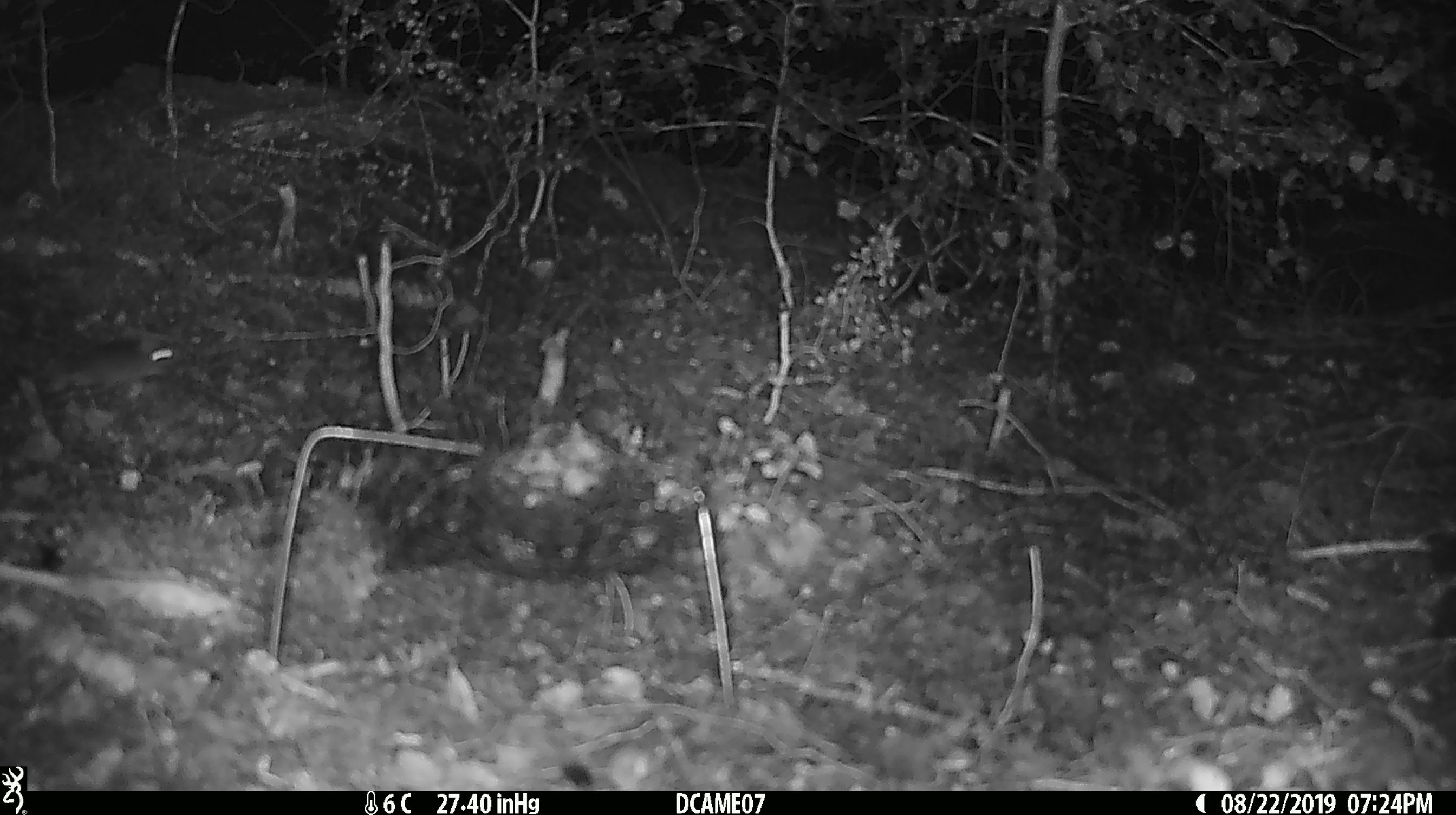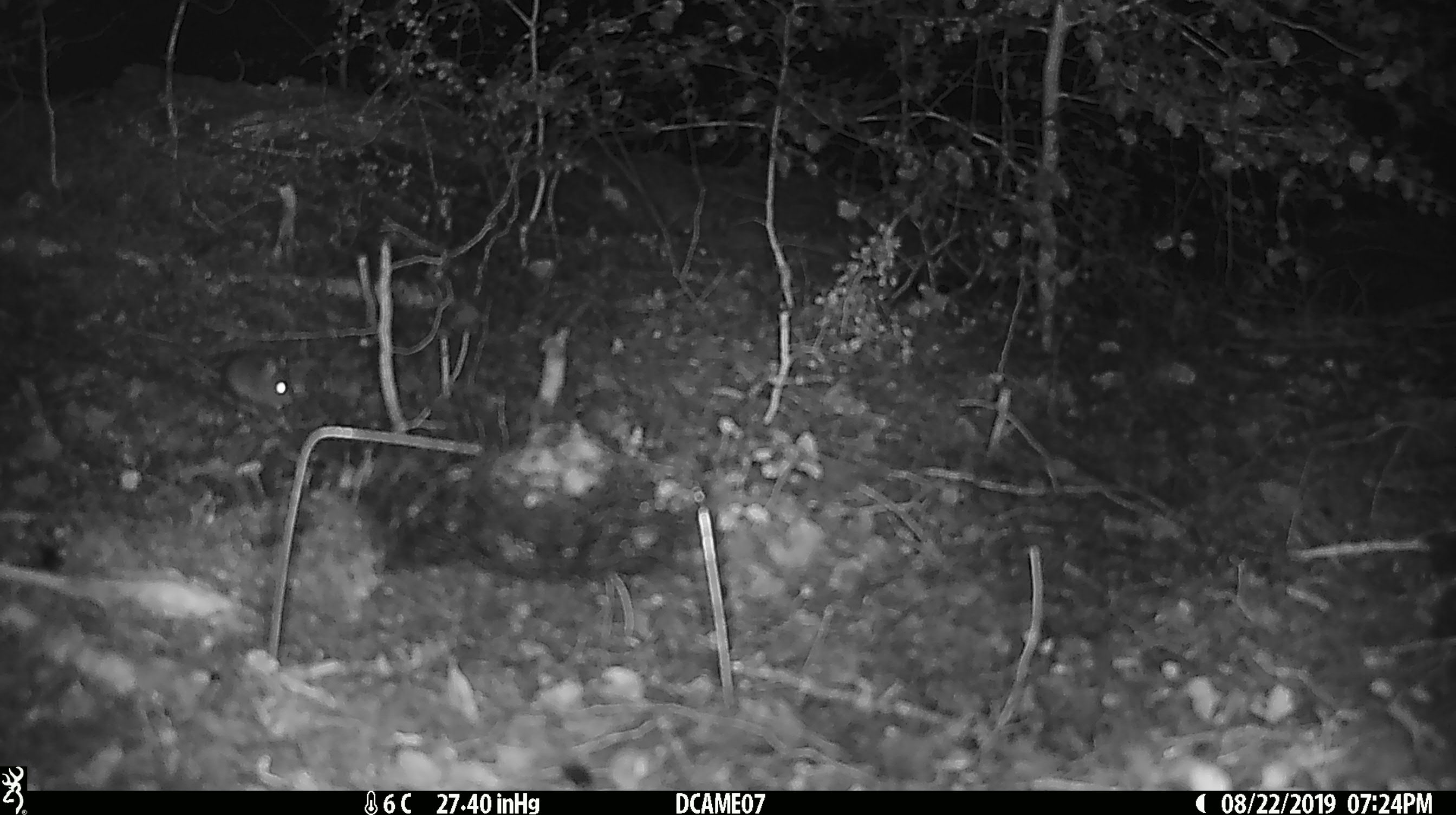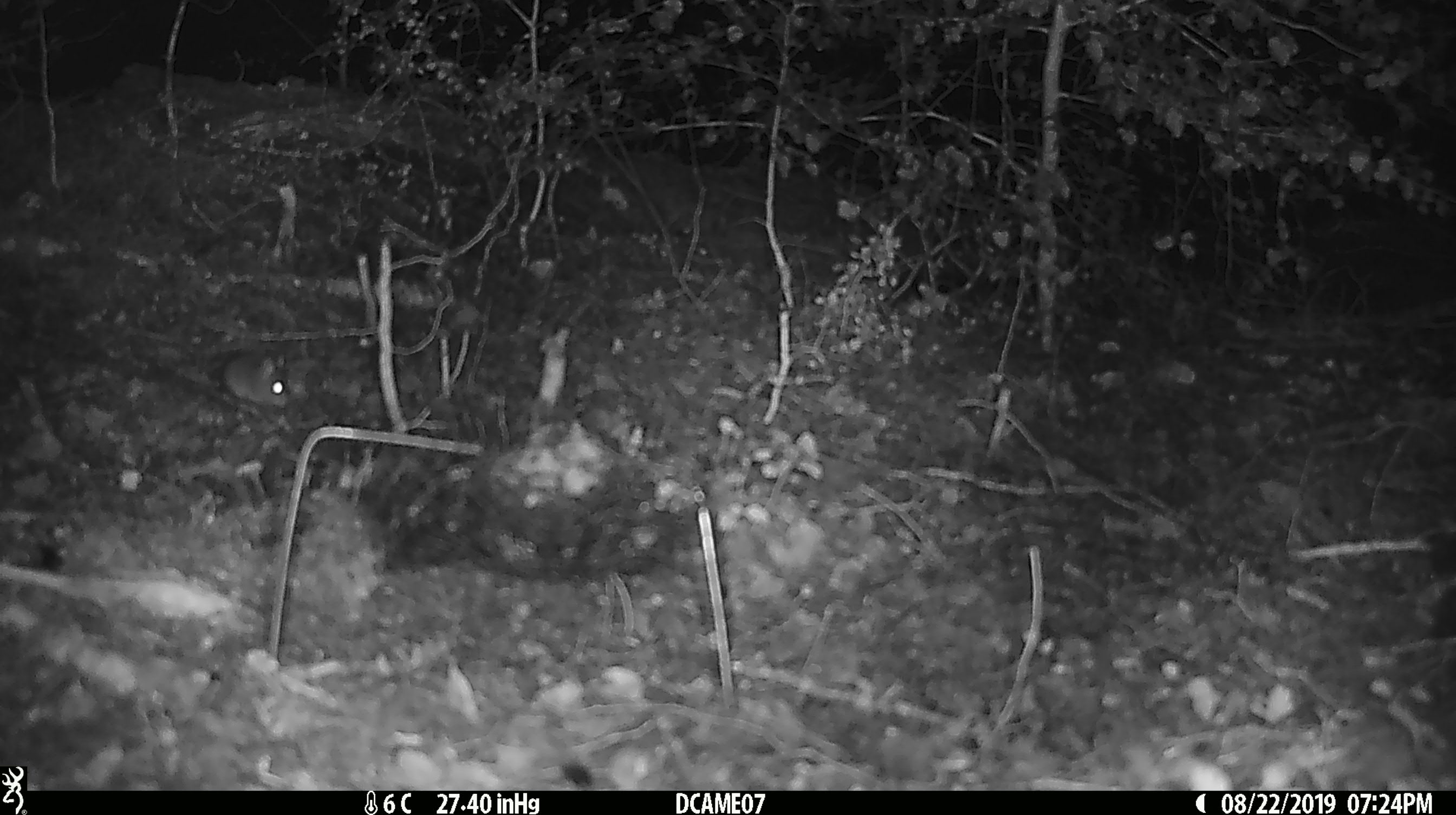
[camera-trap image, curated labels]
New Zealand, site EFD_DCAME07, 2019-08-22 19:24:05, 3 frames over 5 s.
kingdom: Animalia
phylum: Chordata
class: Mammalia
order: Rodentia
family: Muridae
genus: Mus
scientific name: Mus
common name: mouse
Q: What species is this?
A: Mouse (Mus).